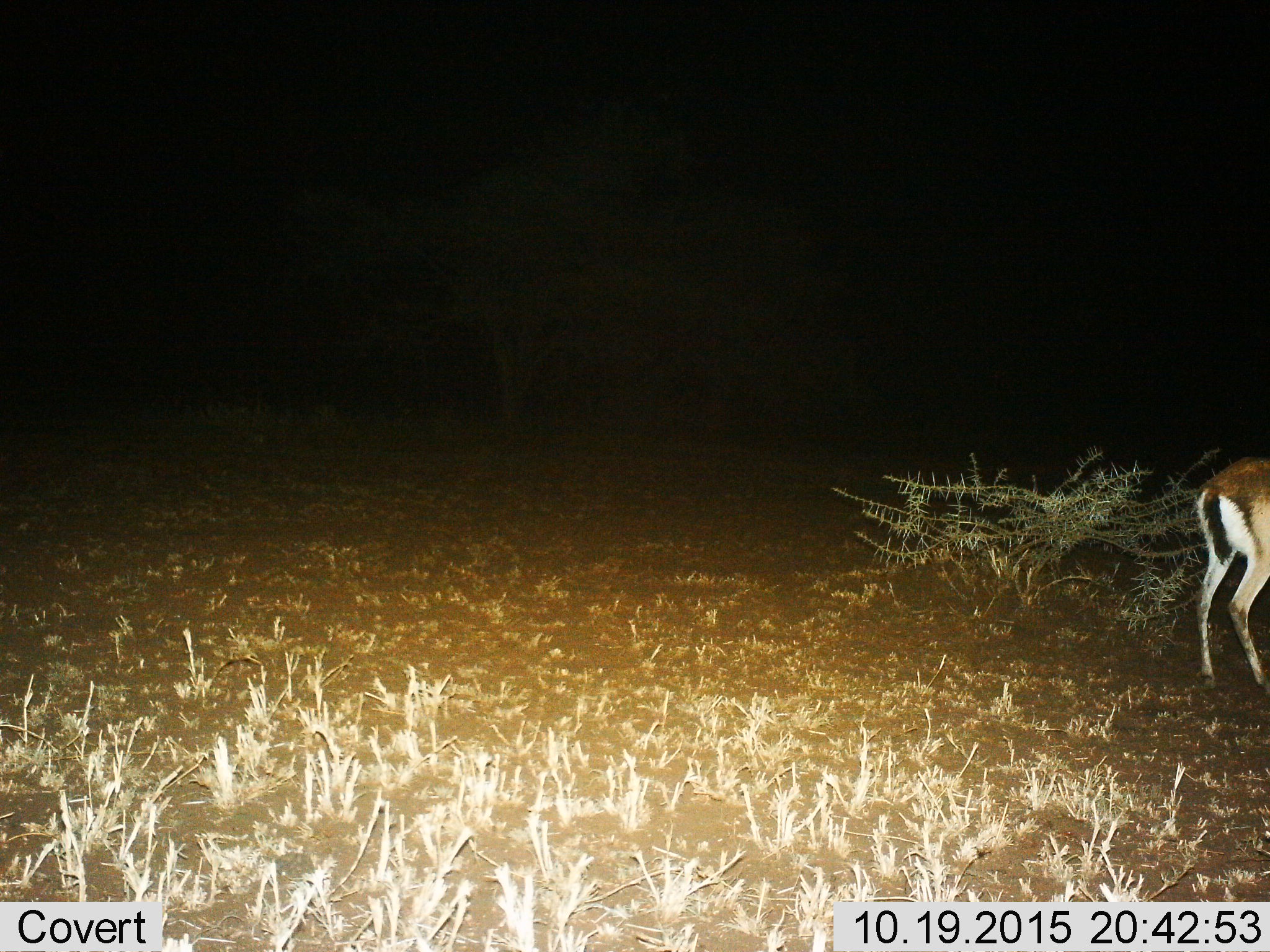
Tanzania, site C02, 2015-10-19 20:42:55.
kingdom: Animalia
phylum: Chordata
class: Mammalia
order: Artiodactyla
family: Bovidae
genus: Eudorcas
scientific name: Eudorcas thomsonii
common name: thomson's gazelle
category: gazellethomsons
Gazellethomsons (thomson's gazelle) (Eudorcas thomsonii), count 1. Behavior (volunteer vote fractions): standing 87%, resting 0%, moving 7%, interacting 0%. Young present (vote fraction): 0%. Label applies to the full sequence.